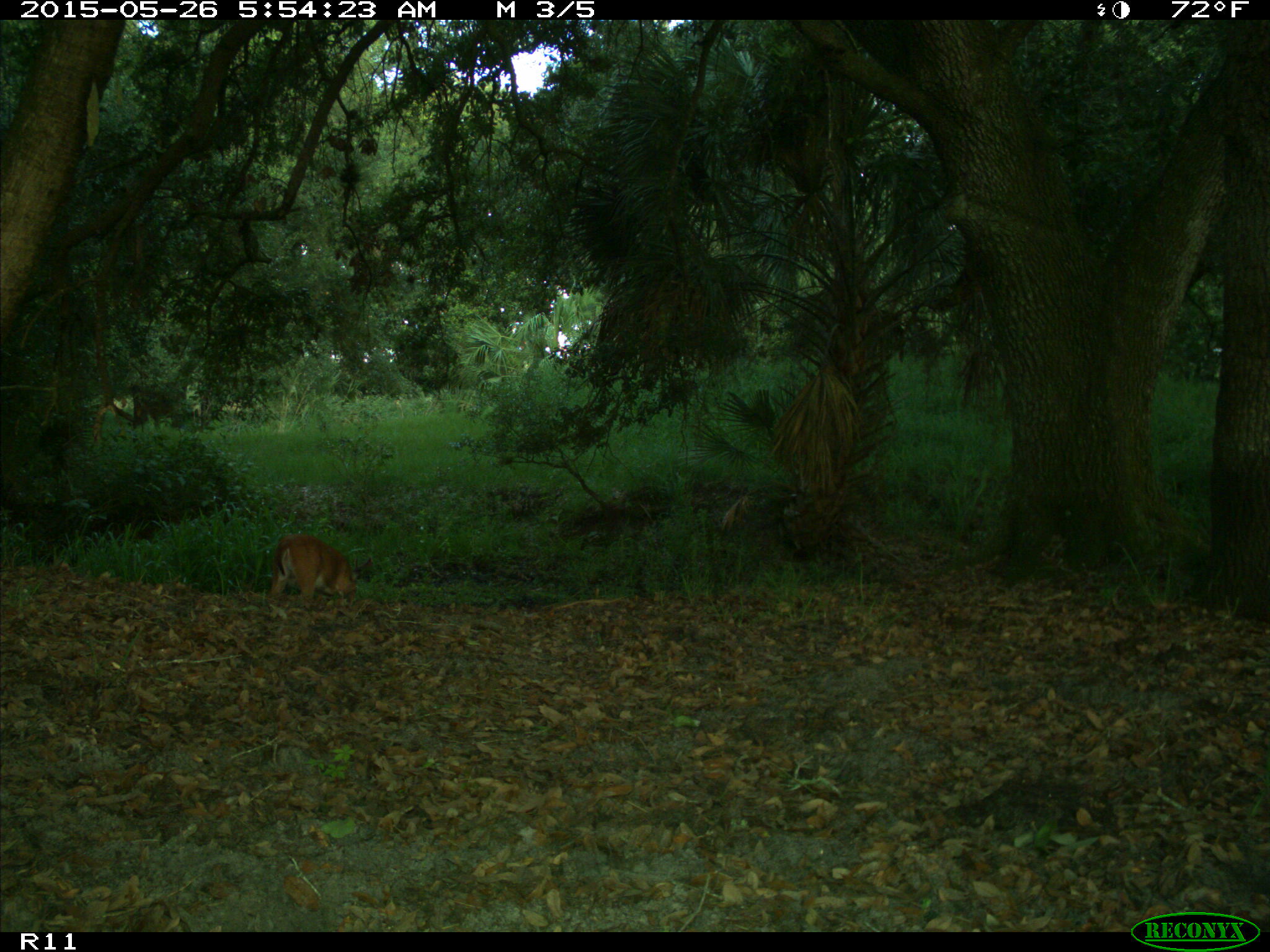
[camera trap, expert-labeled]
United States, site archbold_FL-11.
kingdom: Animalia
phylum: Chordata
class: Mammalia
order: Artiodactyla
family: Cervidae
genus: Odocoileus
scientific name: Odocoileus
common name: deer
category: unidentified deer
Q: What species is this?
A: Unidentified deer (deer) (Odocoileus).